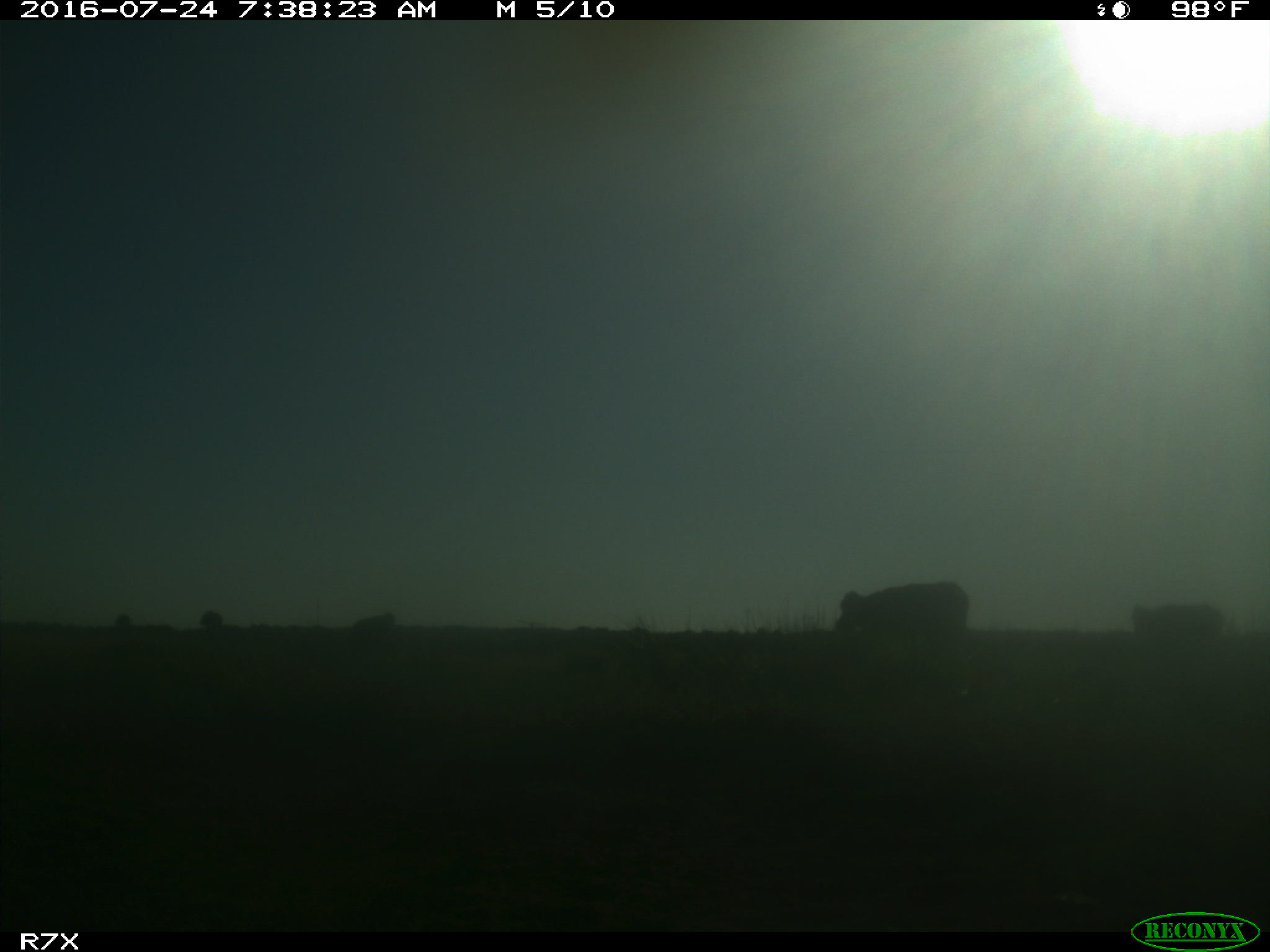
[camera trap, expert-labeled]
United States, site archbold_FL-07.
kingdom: Animalia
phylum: Chordata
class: Mammalia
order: Artiodactyla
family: Bovidae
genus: Bos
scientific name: Bos taurus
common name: domestic cow